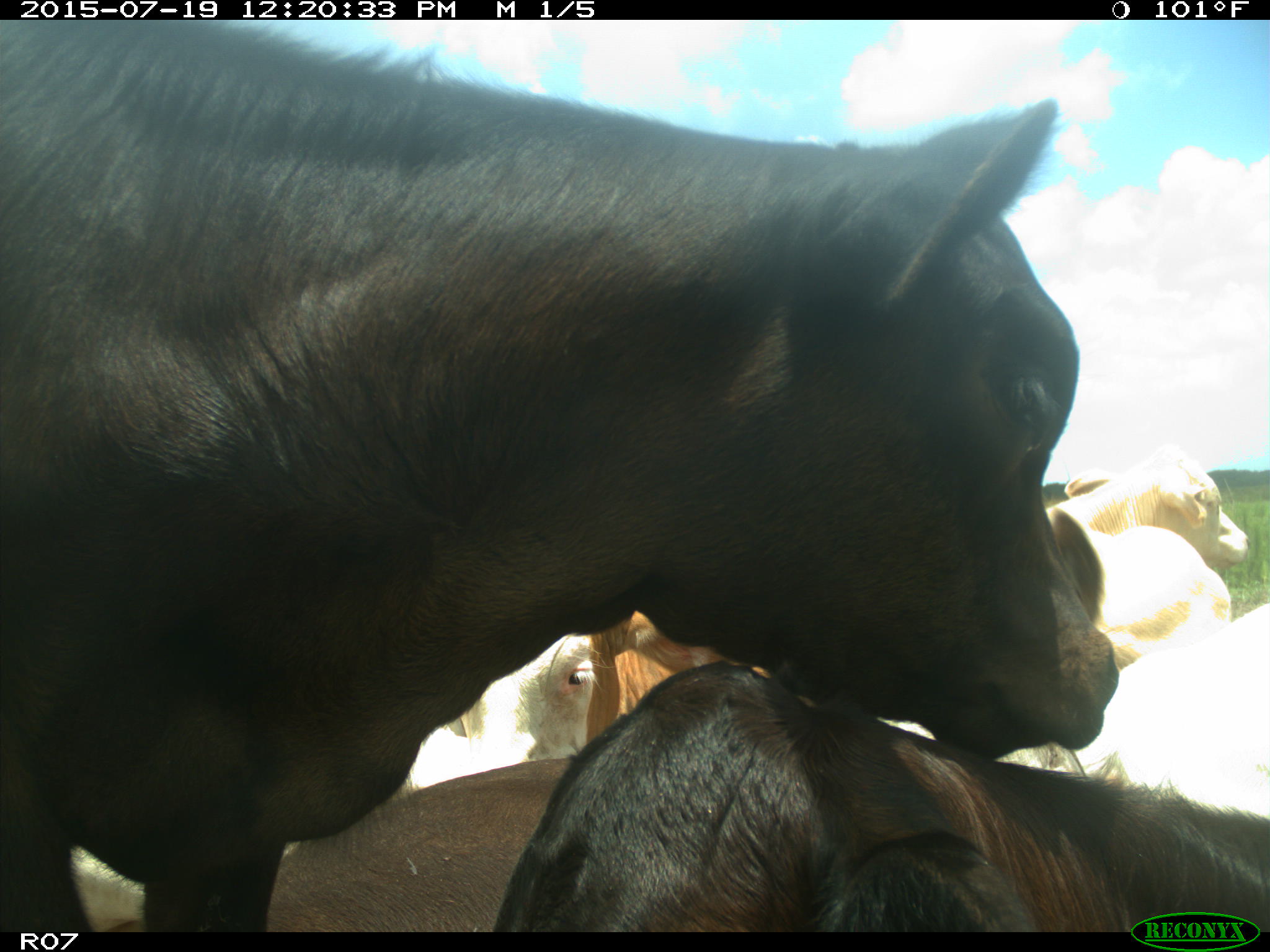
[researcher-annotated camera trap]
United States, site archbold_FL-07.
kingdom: Animalia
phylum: Chordata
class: Mammalia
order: Artiodactyla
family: Bovidae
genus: Bos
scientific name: Bos taurus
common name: domestic cow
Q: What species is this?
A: Bos taurus (domestic cow).